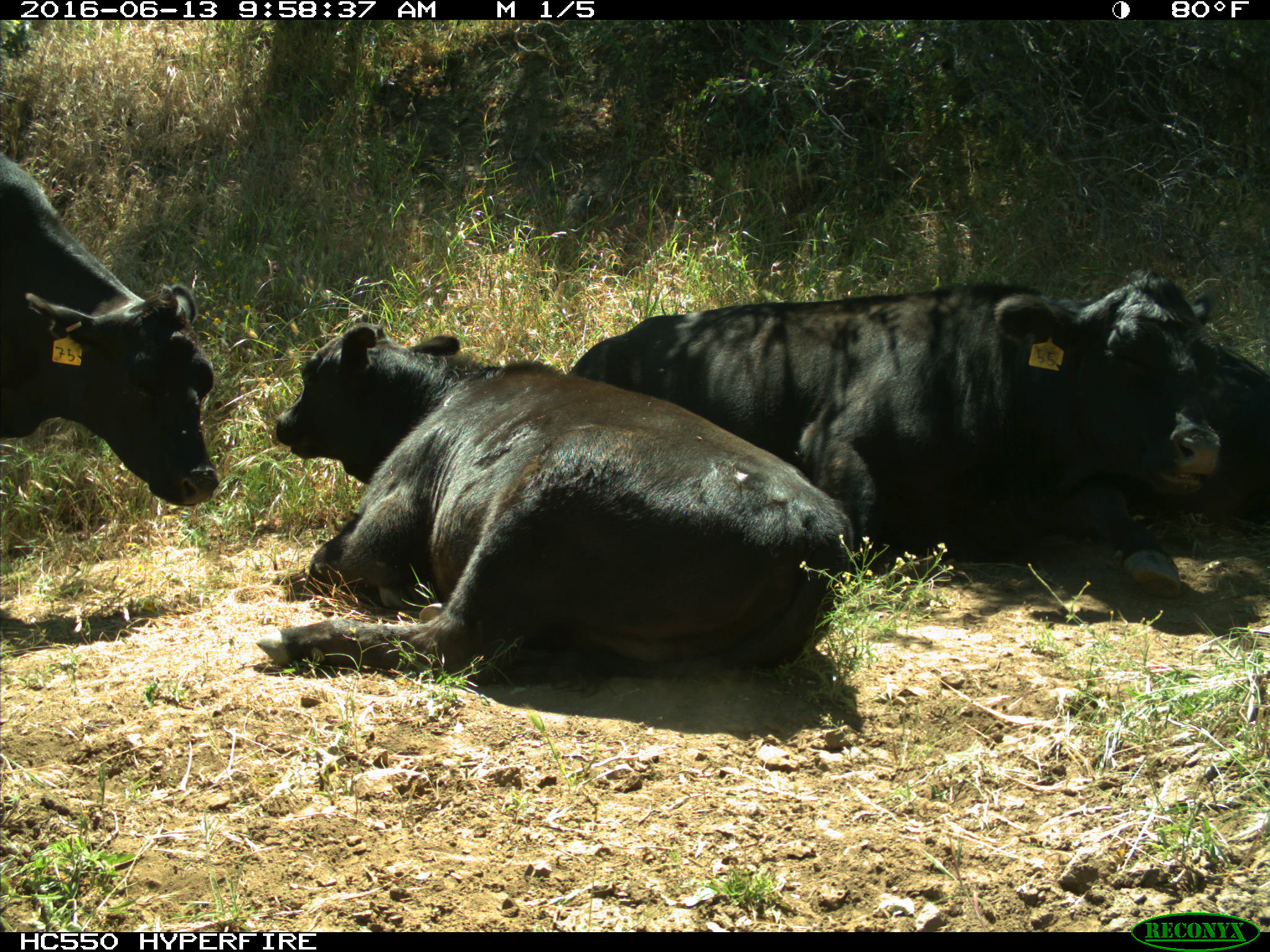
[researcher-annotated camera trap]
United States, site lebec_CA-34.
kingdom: Animalia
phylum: Chordata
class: Mammalia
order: Artiodactyla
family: Bovidae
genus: Bos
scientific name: Bos taurus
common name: domestic cow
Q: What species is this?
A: Bos taurus (domestic cow).